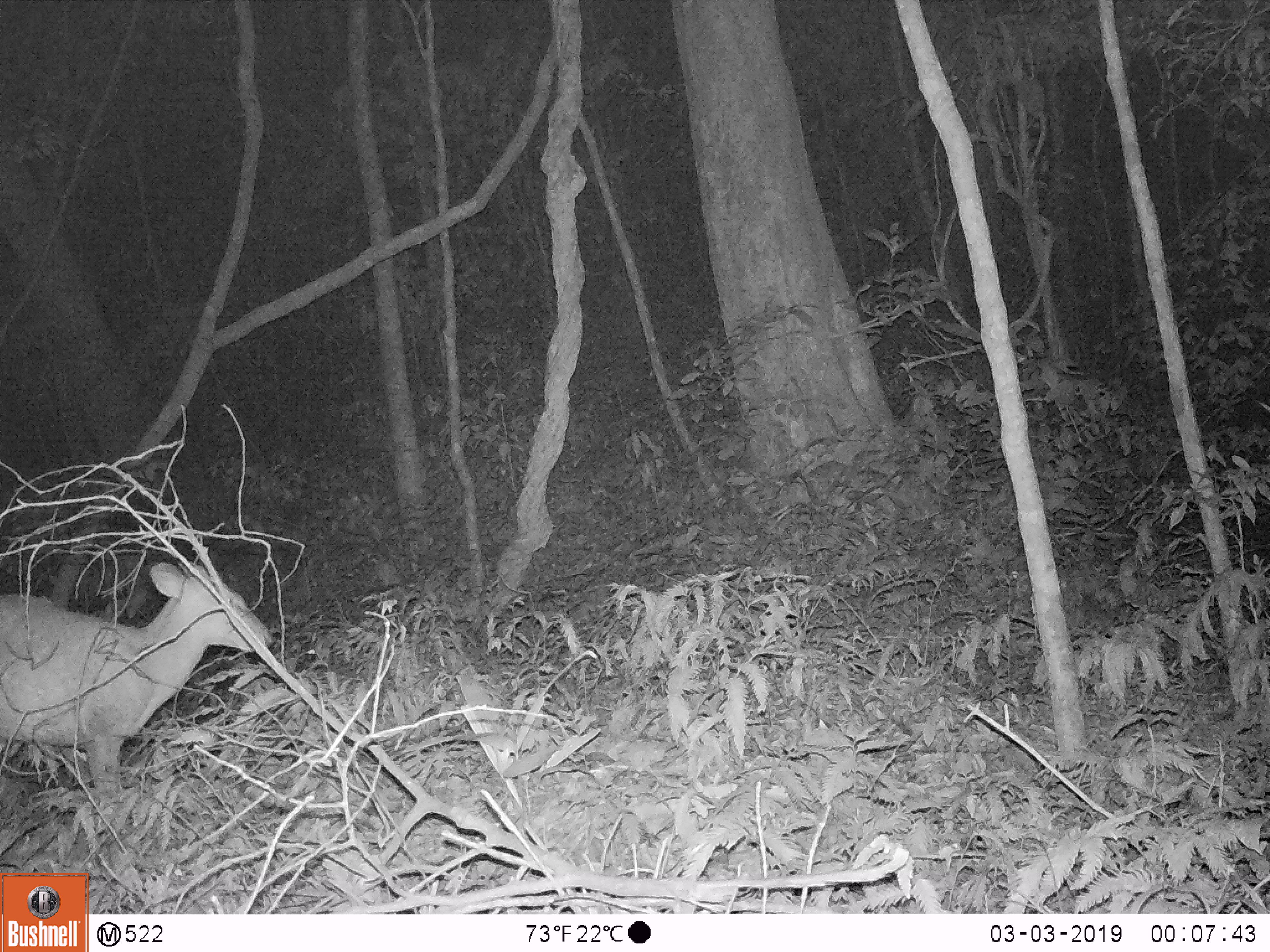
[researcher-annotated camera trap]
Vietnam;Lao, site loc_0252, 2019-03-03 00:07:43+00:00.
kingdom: Animalia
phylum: Chordata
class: Mammalia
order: Artiodactyla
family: Cervidae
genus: Muntiacus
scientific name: Muntiacus rooseveltorum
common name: roosevelt's muntjac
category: roosevelts muntjac group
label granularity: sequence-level